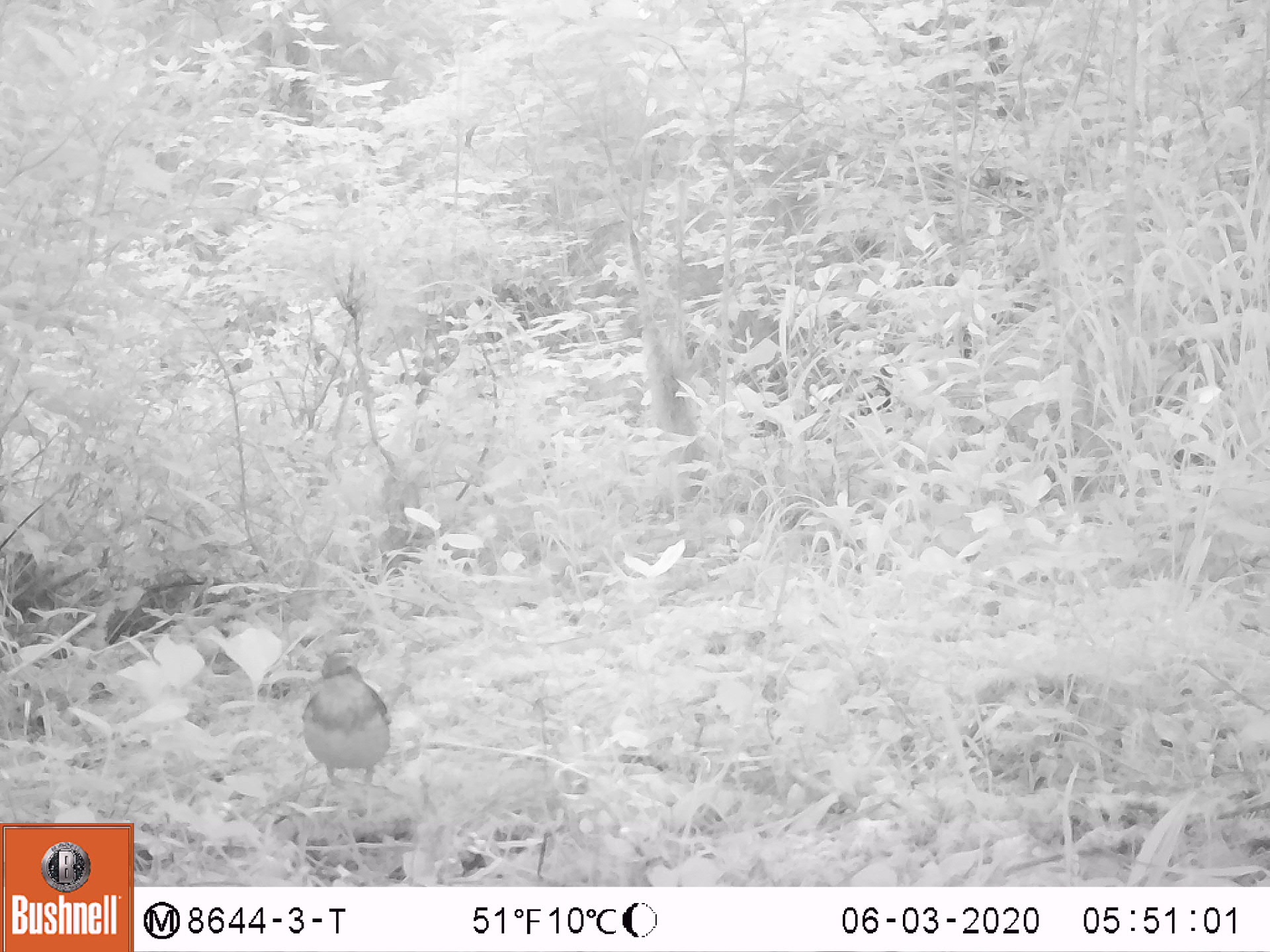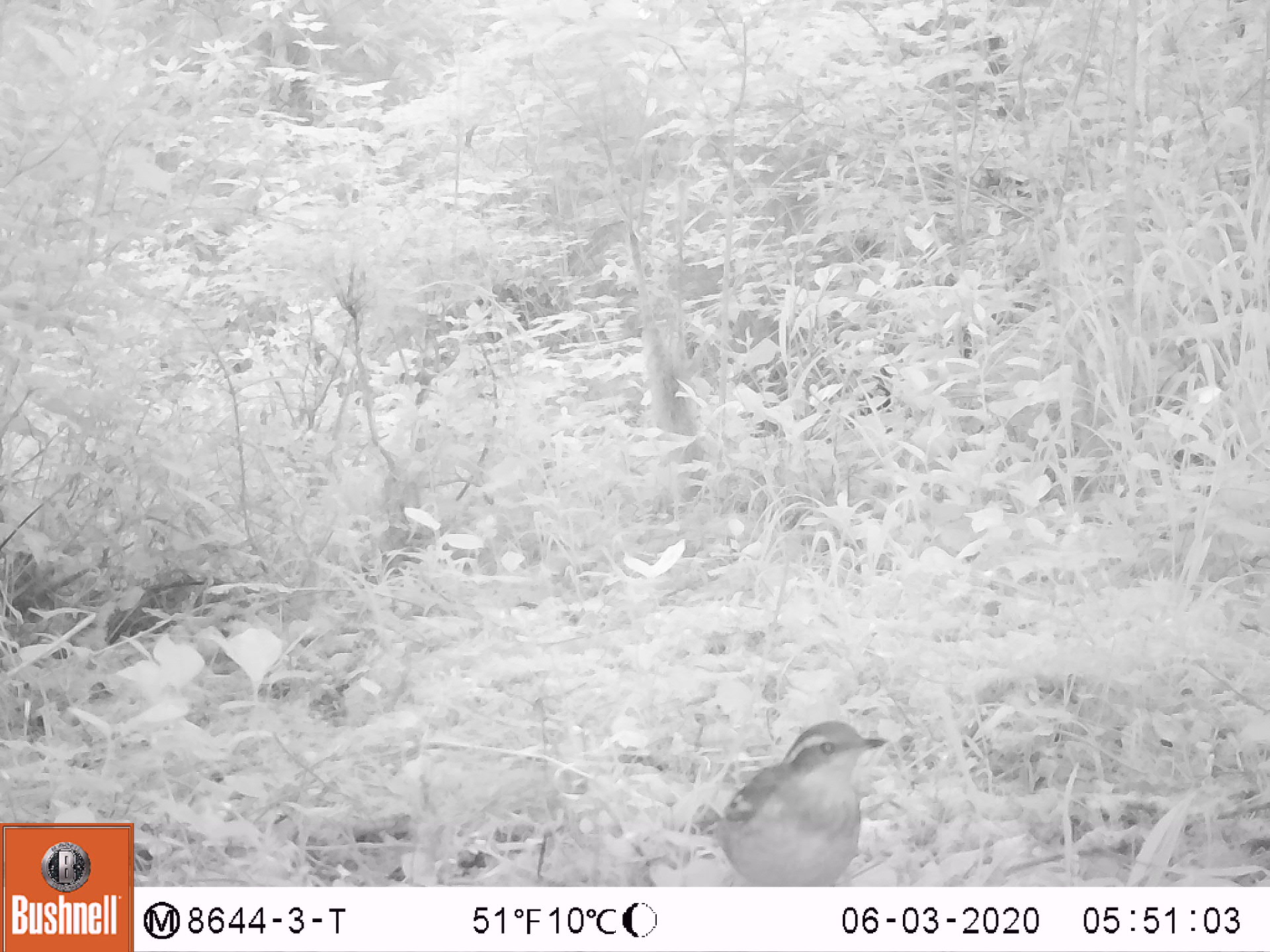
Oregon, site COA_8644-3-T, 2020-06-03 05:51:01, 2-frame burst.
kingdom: Animalia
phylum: Chordata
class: Aves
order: Passeriformes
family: Turdidae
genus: Ixoreus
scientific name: Ixoreus naevius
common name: varied thrush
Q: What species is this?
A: Varied thrush (Ixoreus naevius).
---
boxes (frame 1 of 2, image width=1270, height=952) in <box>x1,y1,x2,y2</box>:
varied thrush: <box>298,650,396,795</box>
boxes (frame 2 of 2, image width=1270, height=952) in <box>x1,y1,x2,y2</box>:
varied thrush: <box>711,723,892,882</box>